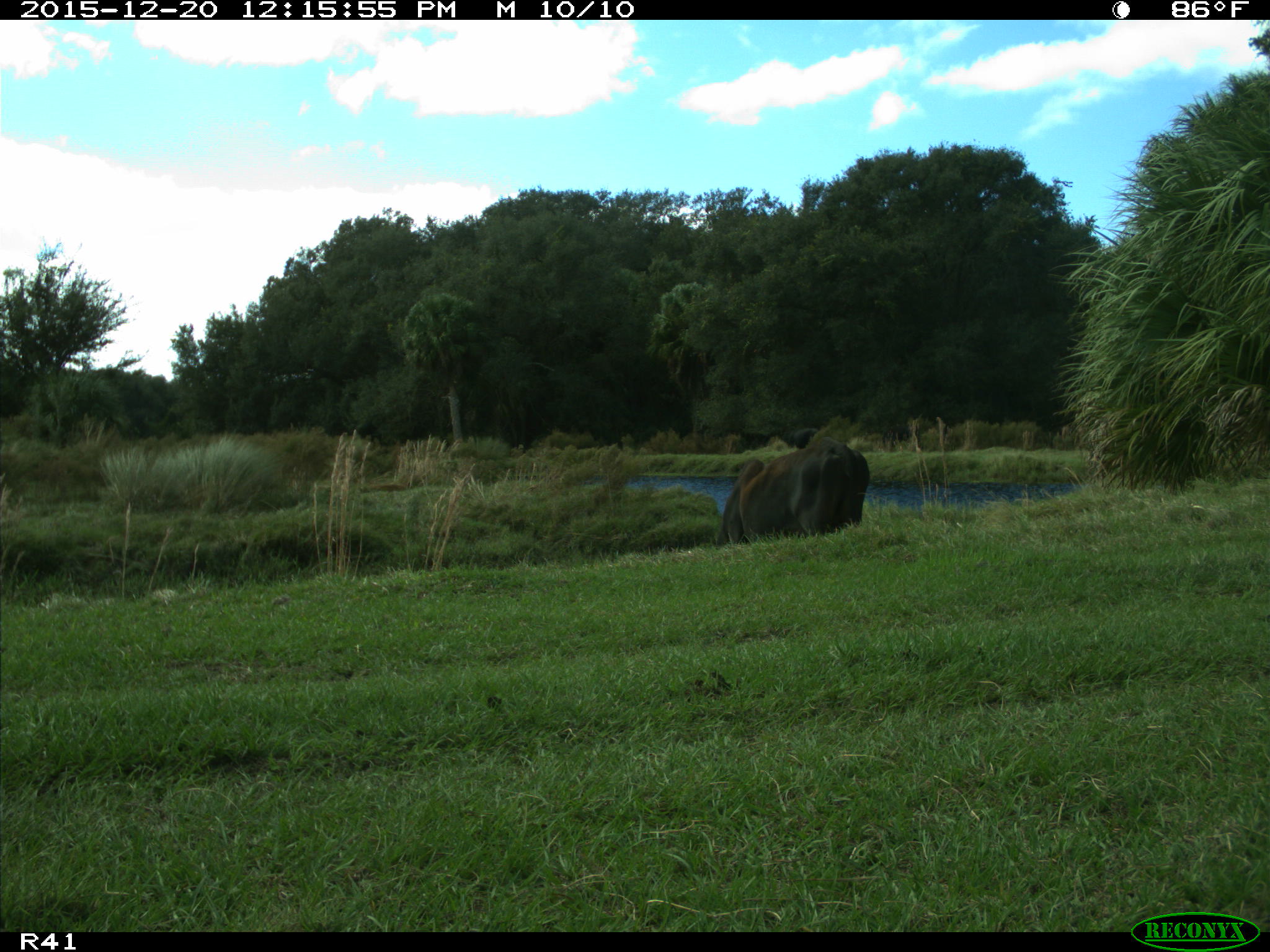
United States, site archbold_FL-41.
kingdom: Animalia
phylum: Chordata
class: Mammalia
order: Artiodactyla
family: Bovidae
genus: Bos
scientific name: Bos taurus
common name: domestic cow